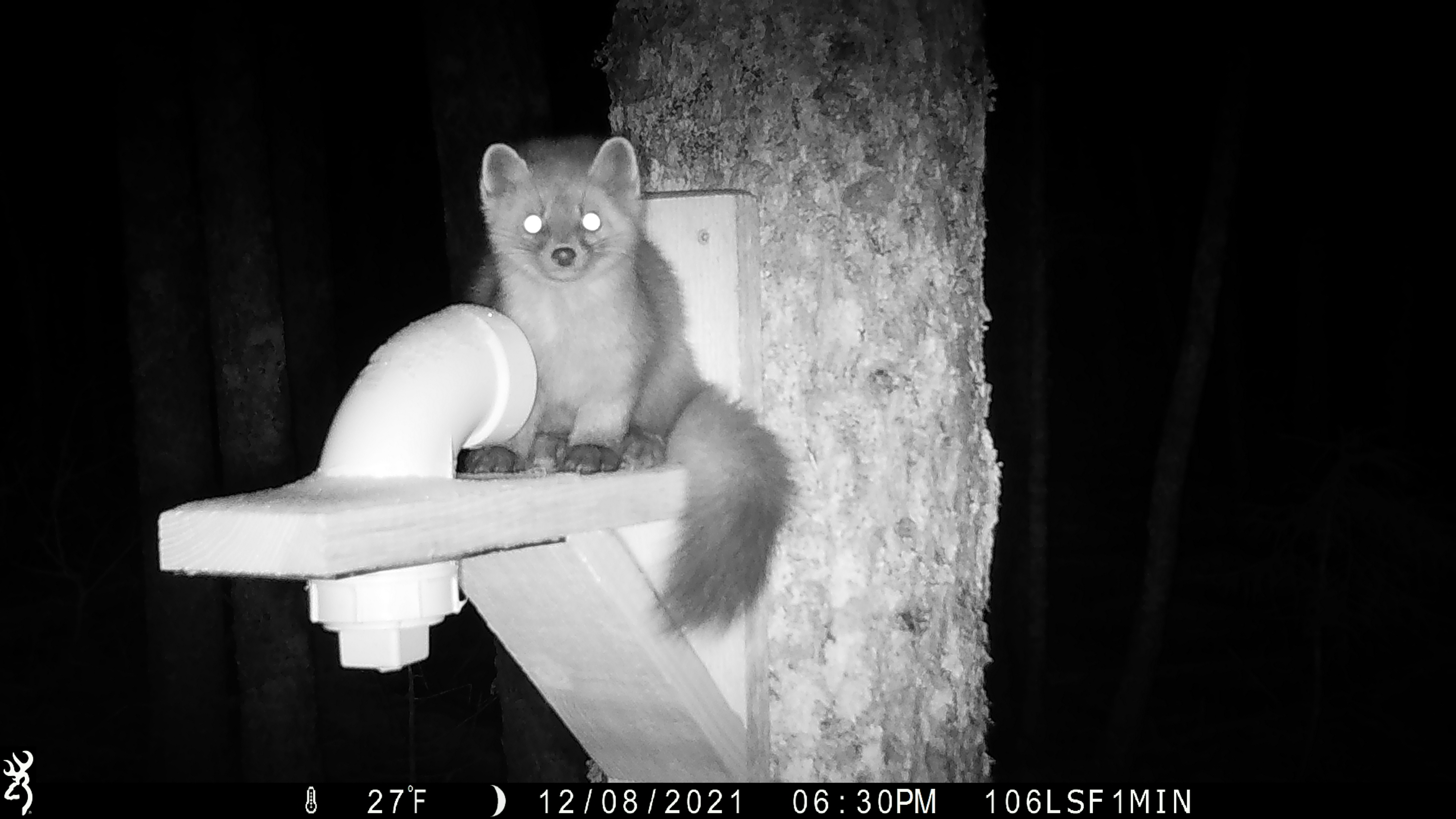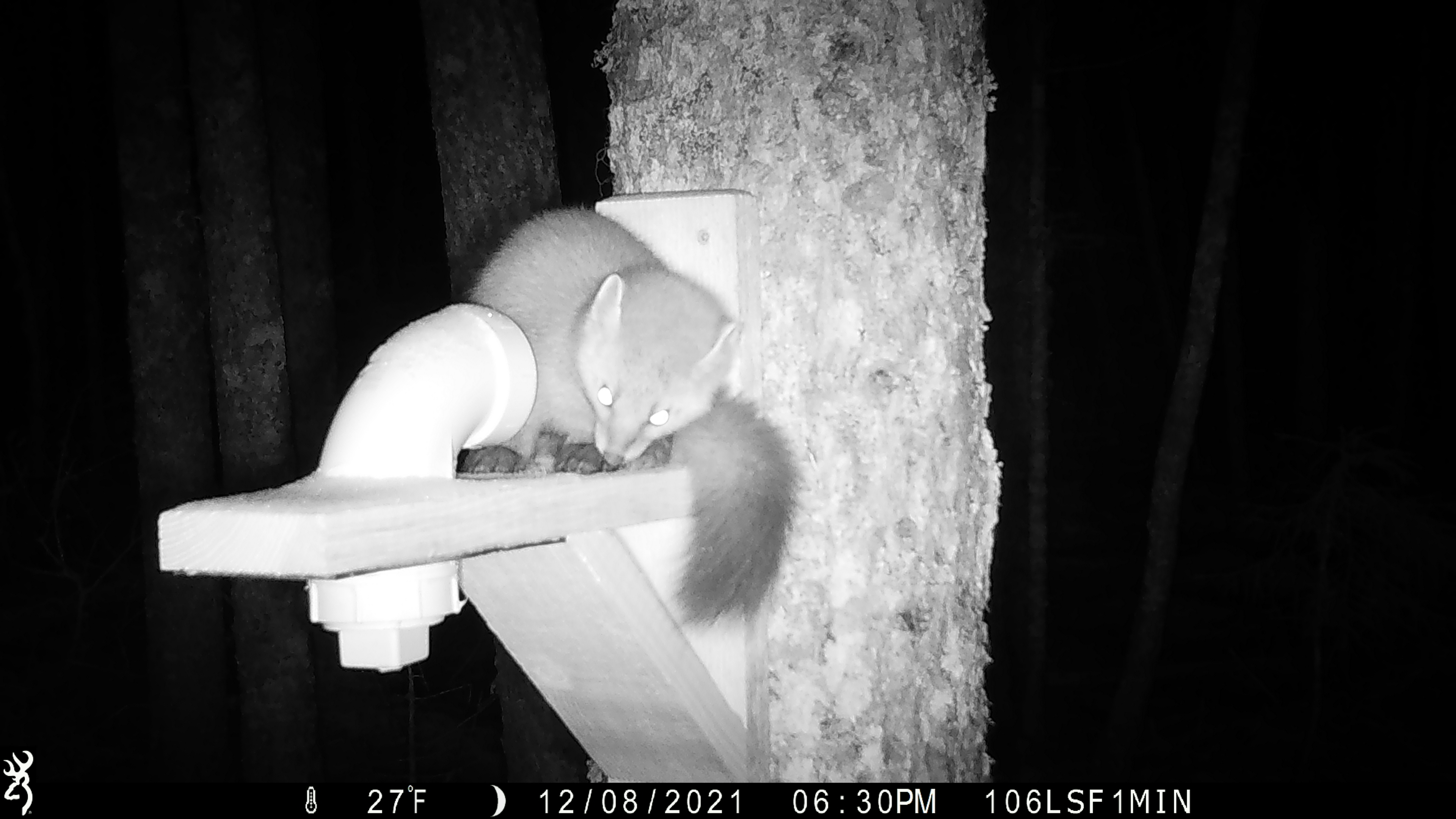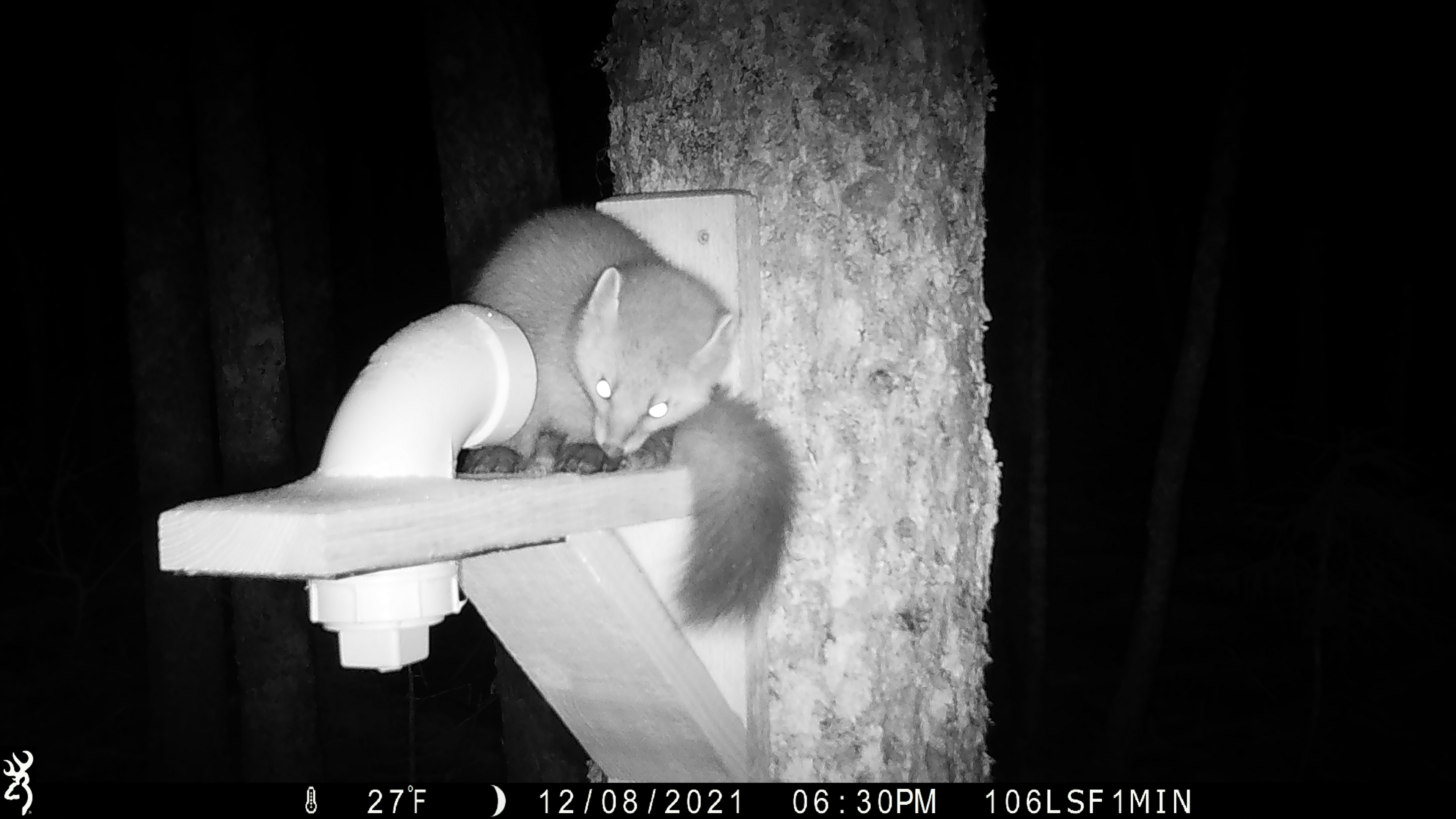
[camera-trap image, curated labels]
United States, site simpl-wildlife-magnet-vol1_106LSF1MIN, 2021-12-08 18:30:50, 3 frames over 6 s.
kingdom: Animalia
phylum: Chordata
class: Mammalia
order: Carnivora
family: Mustelidae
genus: Martes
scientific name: Martes americana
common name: american marten